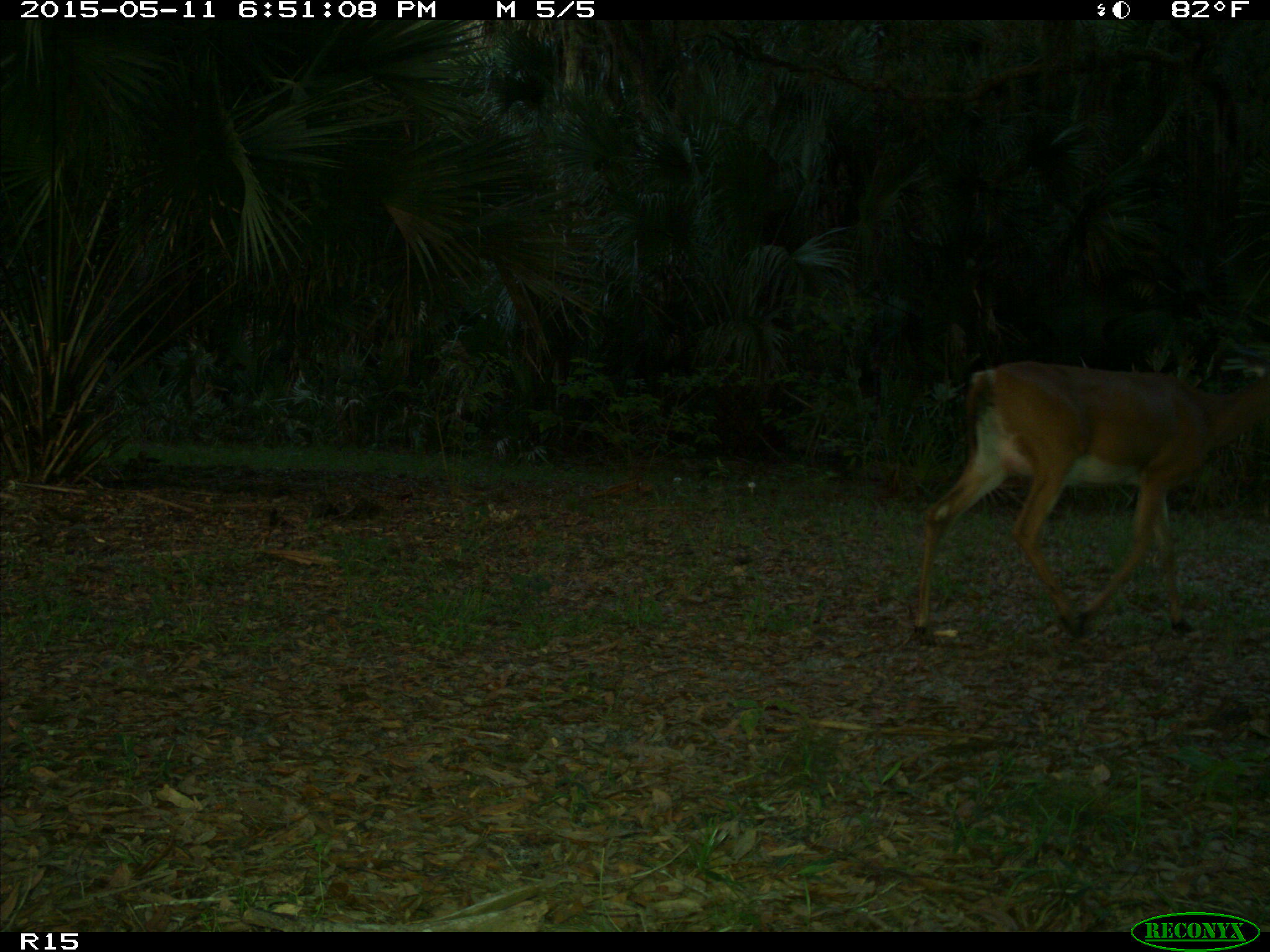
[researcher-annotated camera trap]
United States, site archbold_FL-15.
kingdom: Animalia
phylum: Chordata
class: Mammalia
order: Artiodactyla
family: Cervidae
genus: Odocoileus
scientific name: Odocoileus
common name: deer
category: unidentified deer